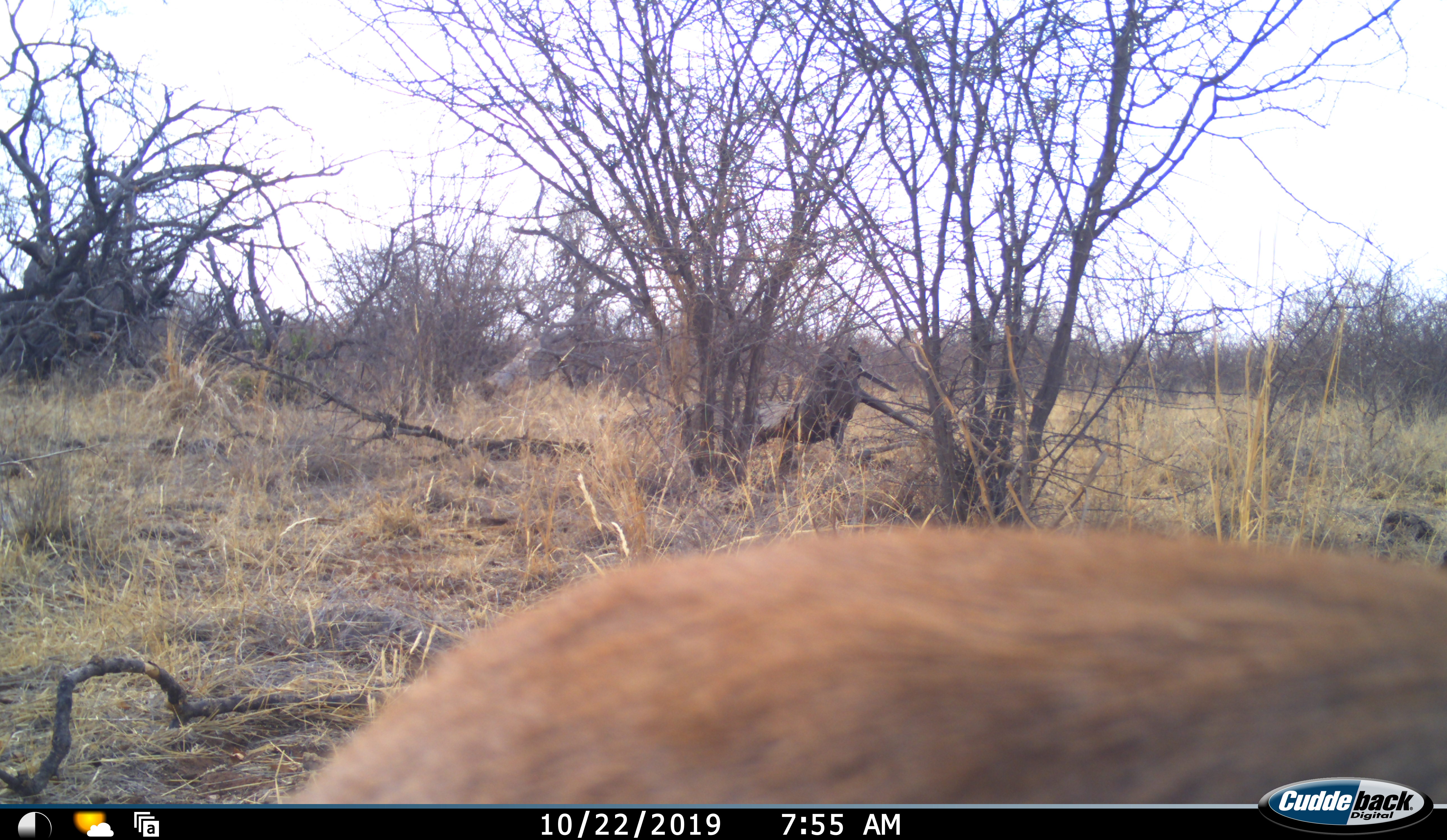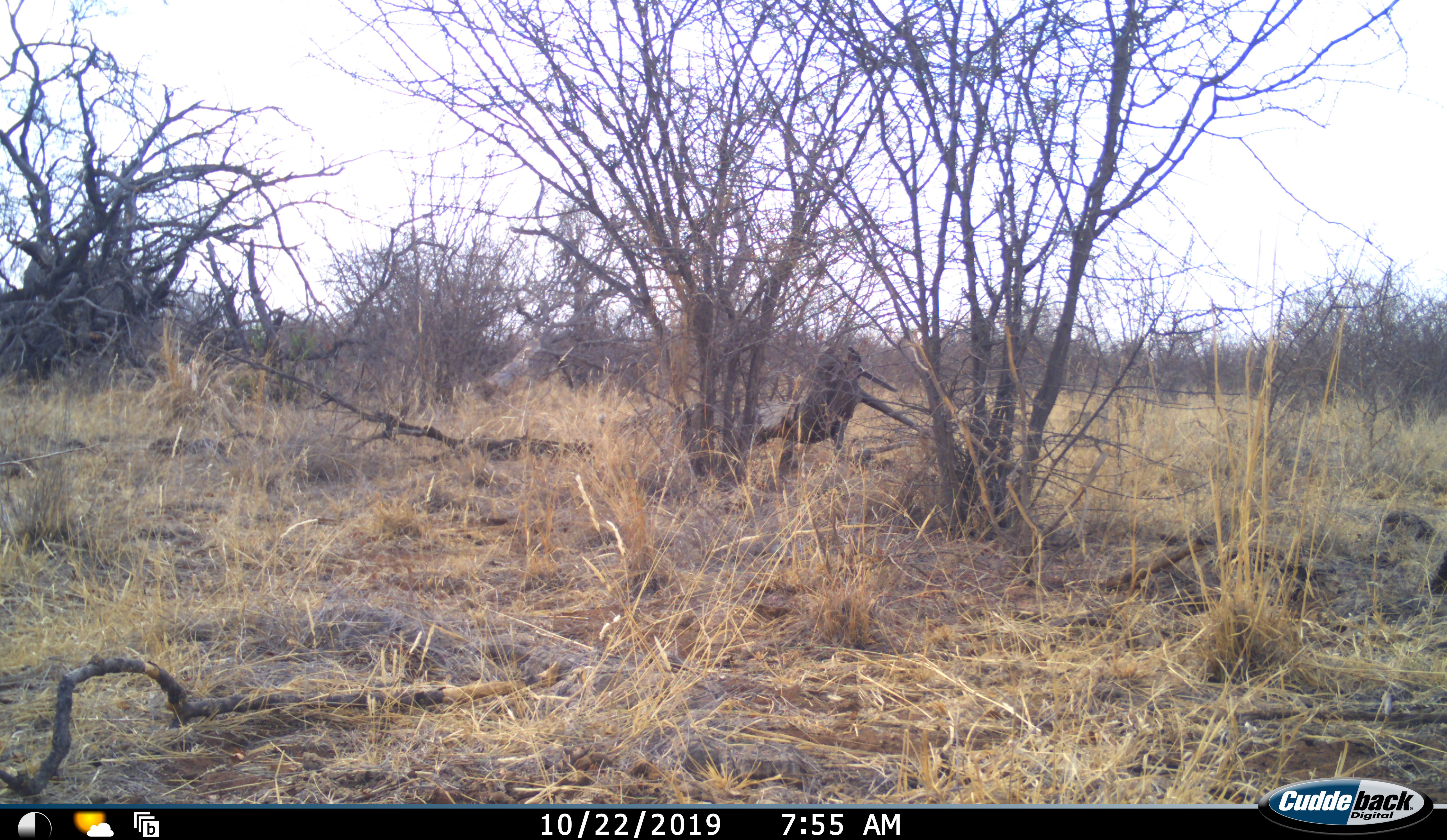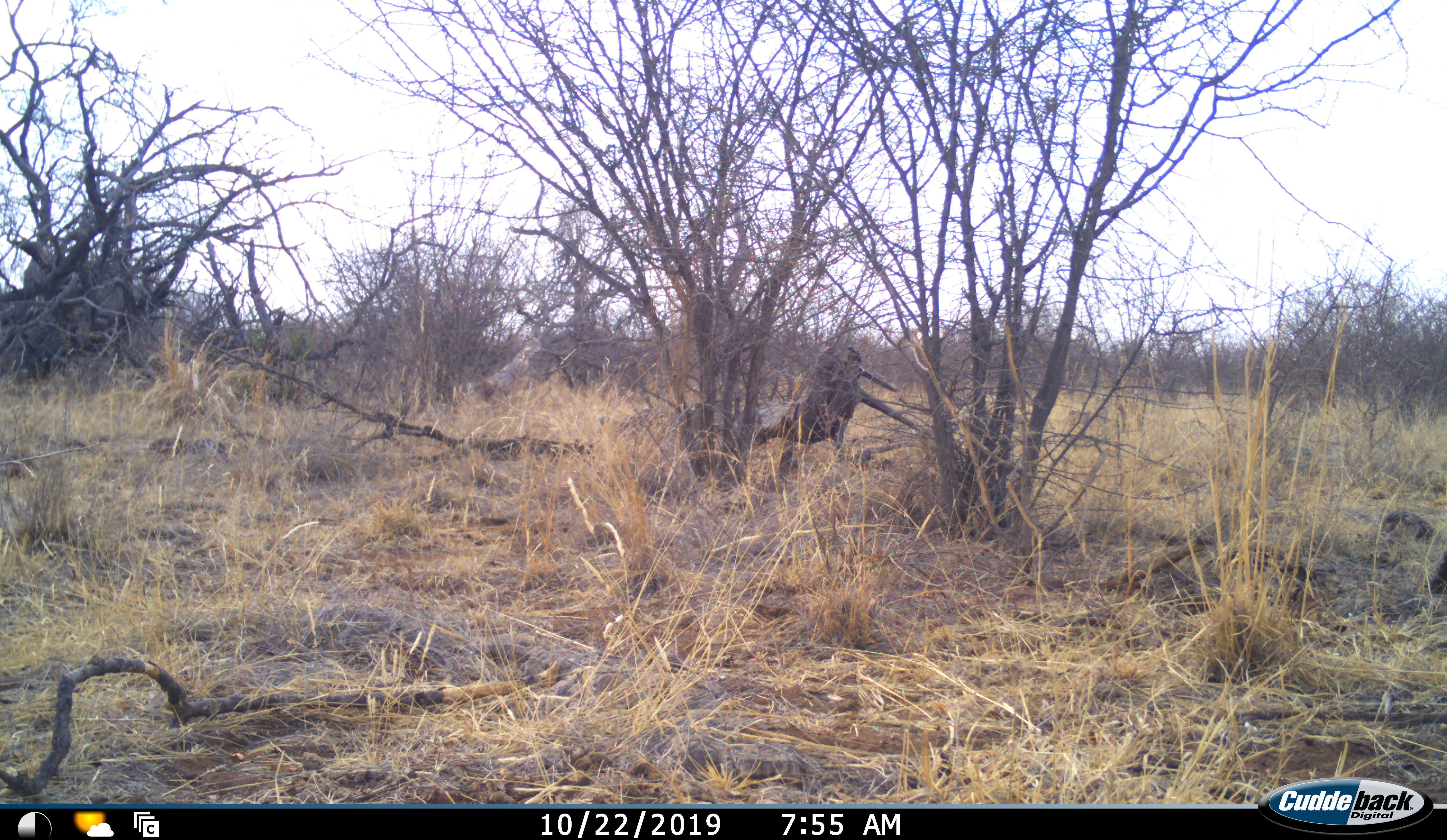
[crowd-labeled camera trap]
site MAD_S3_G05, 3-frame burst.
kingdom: Animalia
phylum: Chordata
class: Mammalia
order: Artiodactyla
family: Bovidae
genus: Aepyceros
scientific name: Aepyceros melampus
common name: impala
Impala (Aepyceros melampus), count 1. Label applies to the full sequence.